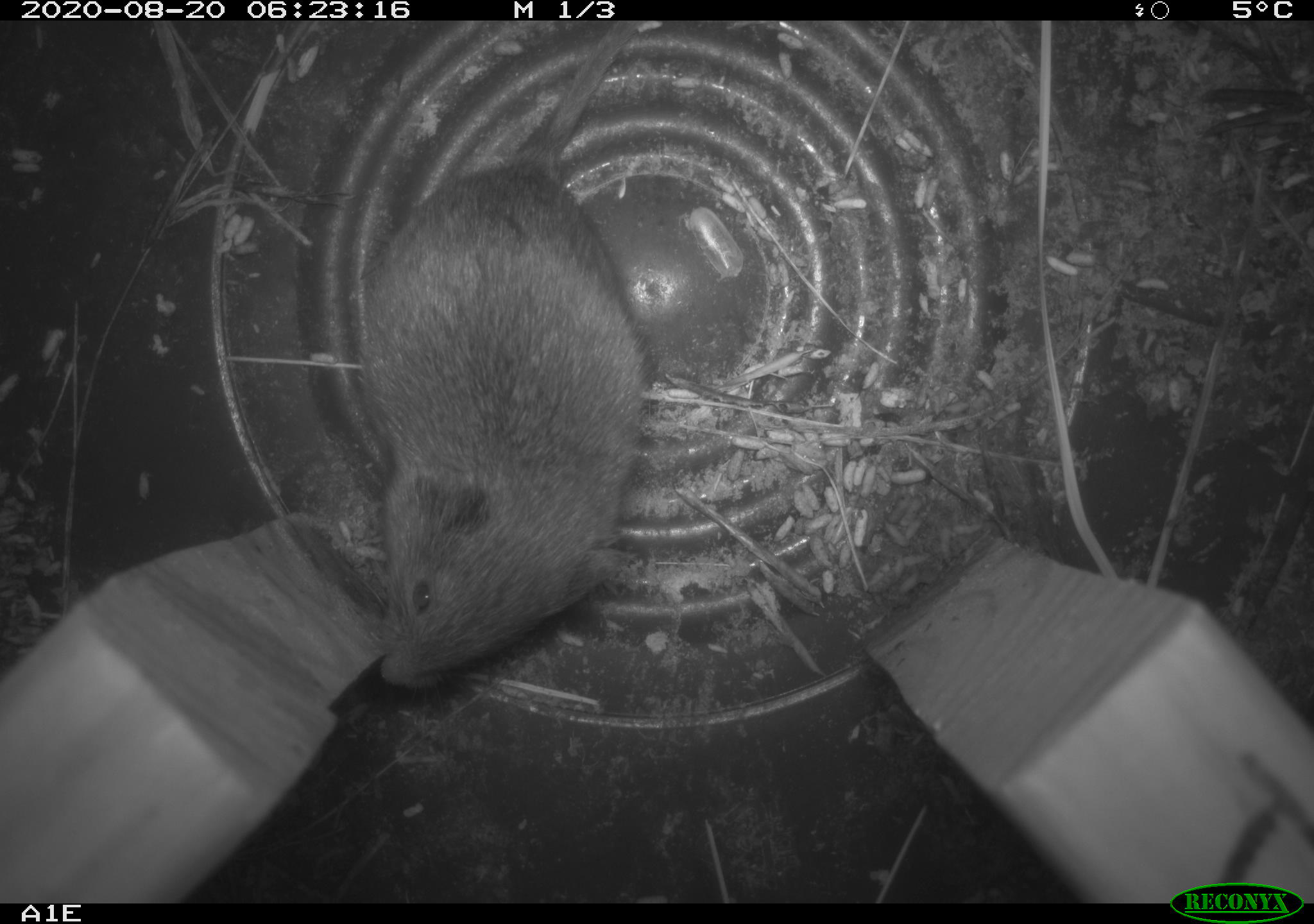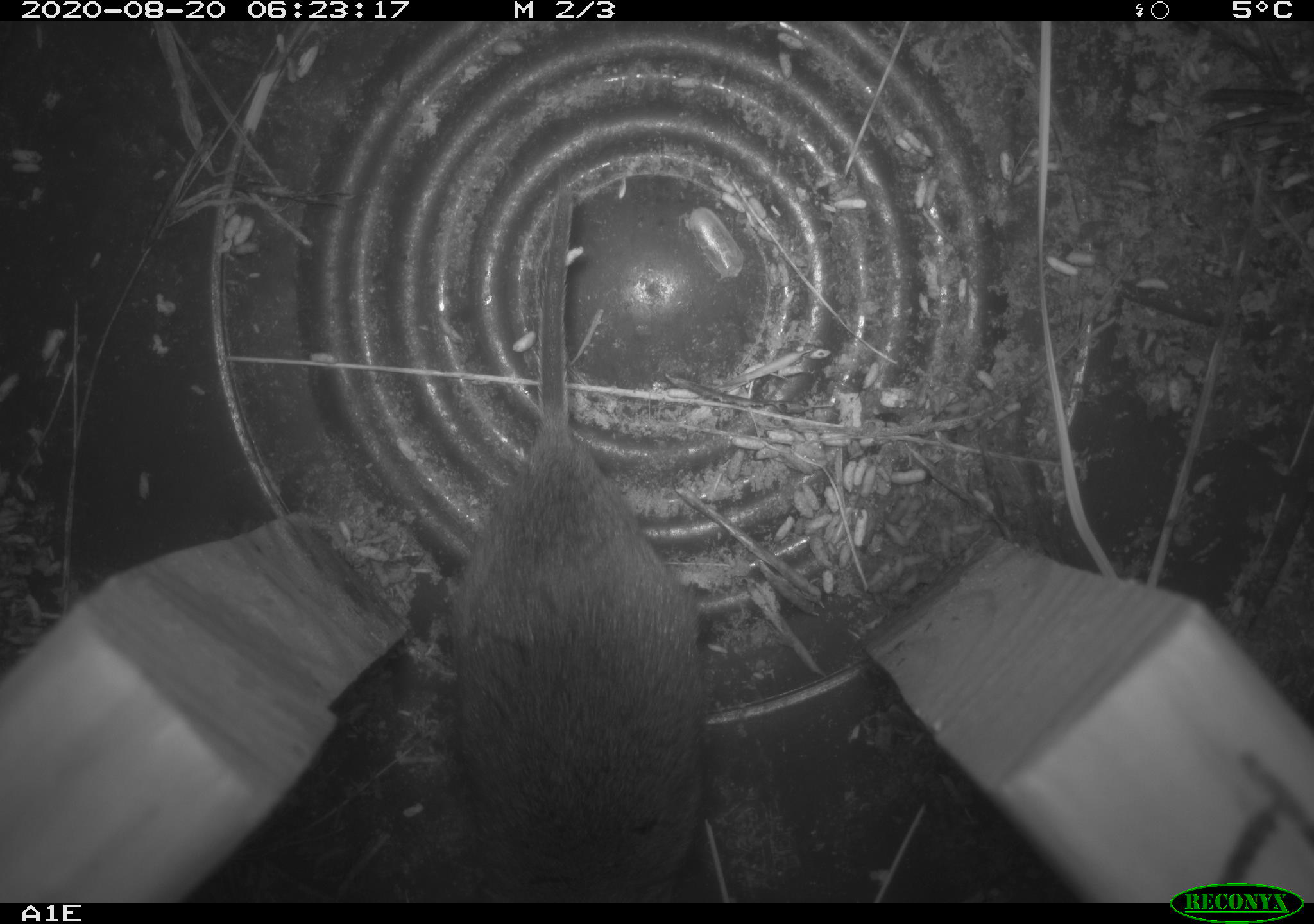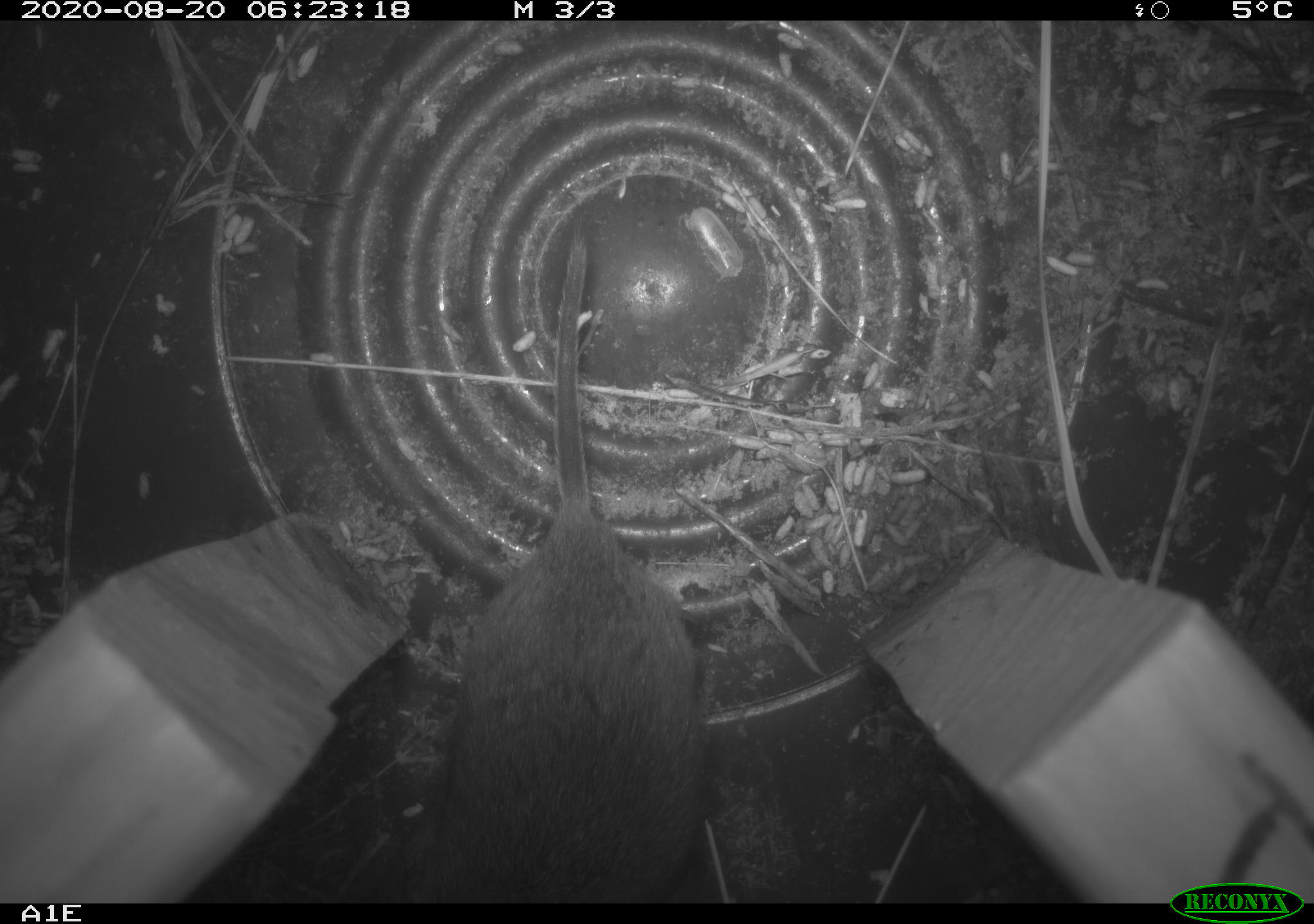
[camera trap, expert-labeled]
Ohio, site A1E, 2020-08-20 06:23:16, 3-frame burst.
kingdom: Animalia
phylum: Chordata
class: Mammalia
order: Rodentia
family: Cricetidae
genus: Microtus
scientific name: Microtus pennsylvanicus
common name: meadow vole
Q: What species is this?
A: Meadow vole (Microtus pennsylvanicus).